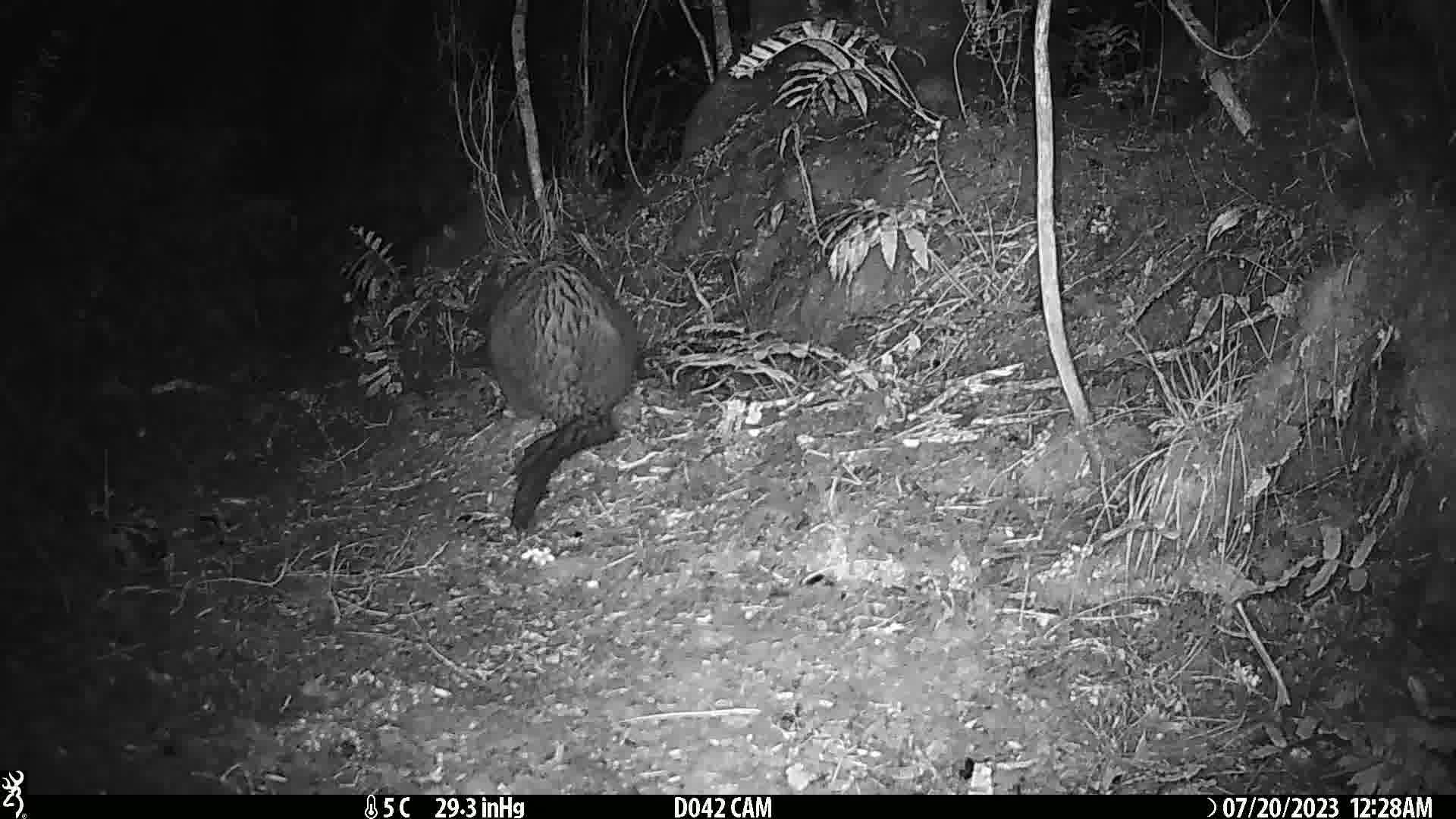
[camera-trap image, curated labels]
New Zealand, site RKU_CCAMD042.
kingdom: Animalia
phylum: Chordata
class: Mammalia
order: Diprotodontia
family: Phalangeridae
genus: Trichosurus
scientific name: Trichosurus vulpecula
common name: common brushtail possum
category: possum